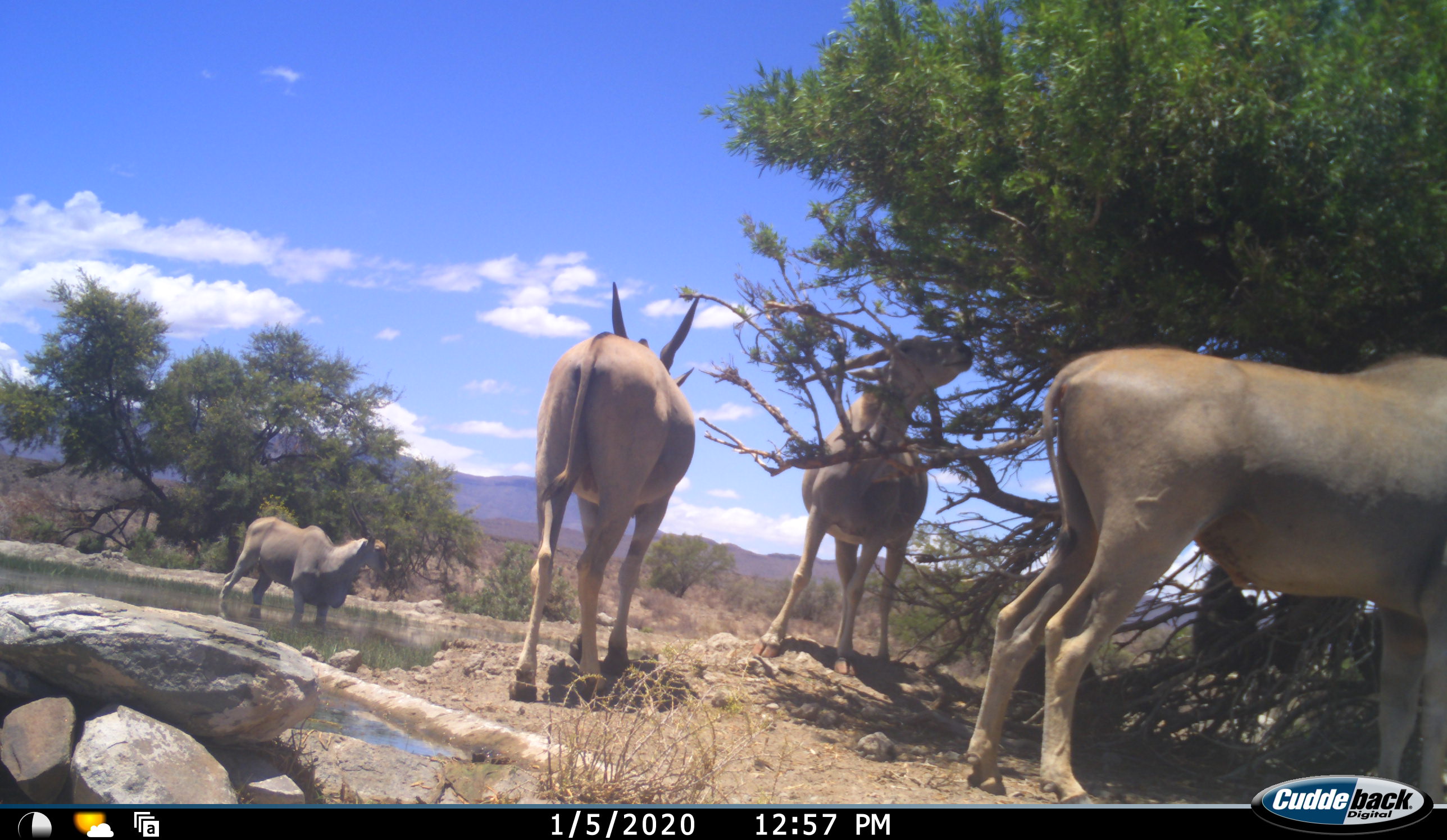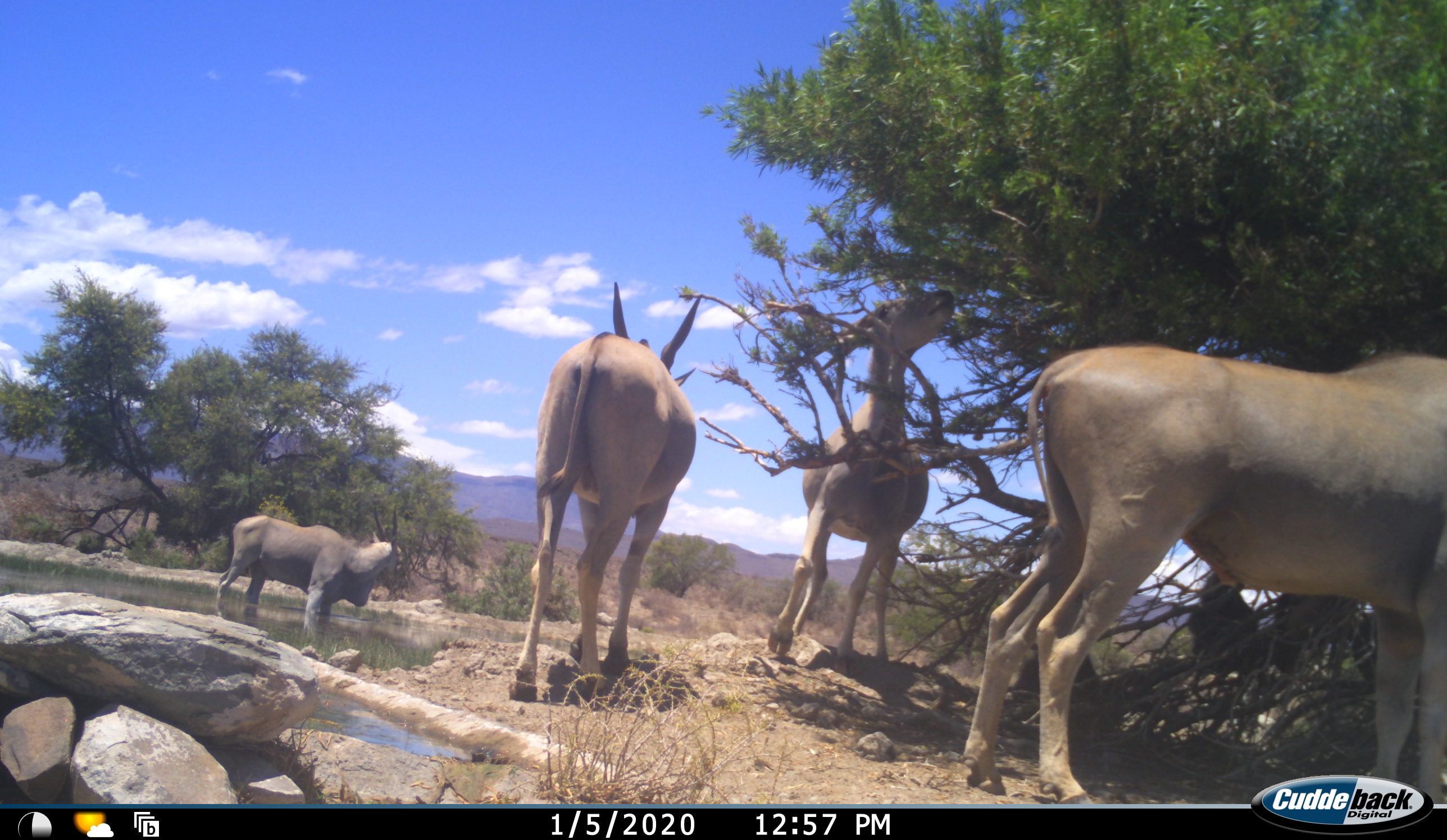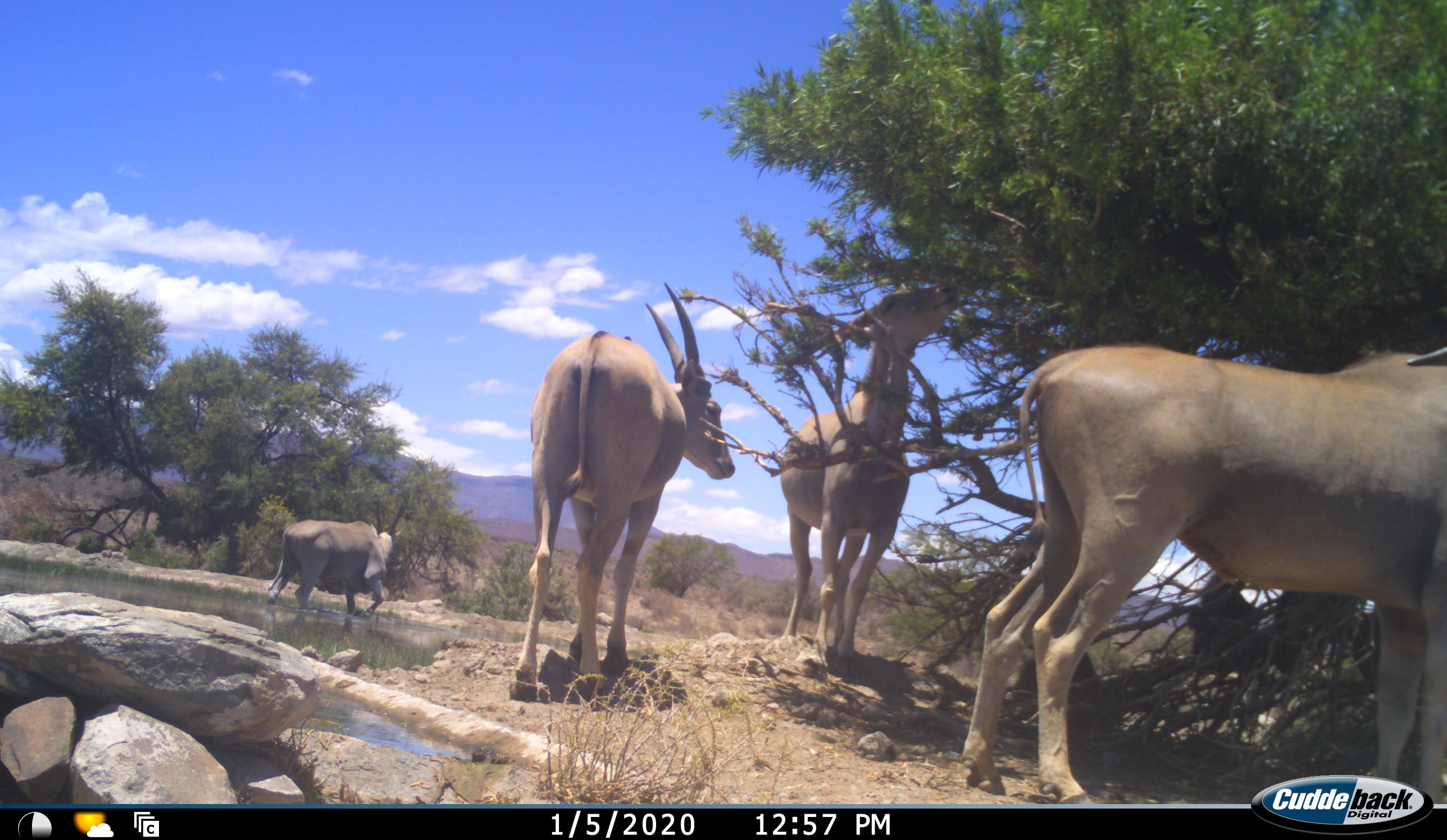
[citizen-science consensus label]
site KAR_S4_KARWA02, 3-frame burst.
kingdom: Animalia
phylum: Chordata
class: Mammalia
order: Artiodactyla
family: Bovidae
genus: Tragelaphus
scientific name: Tragelaphus oryx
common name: eland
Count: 4.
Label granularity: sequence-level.